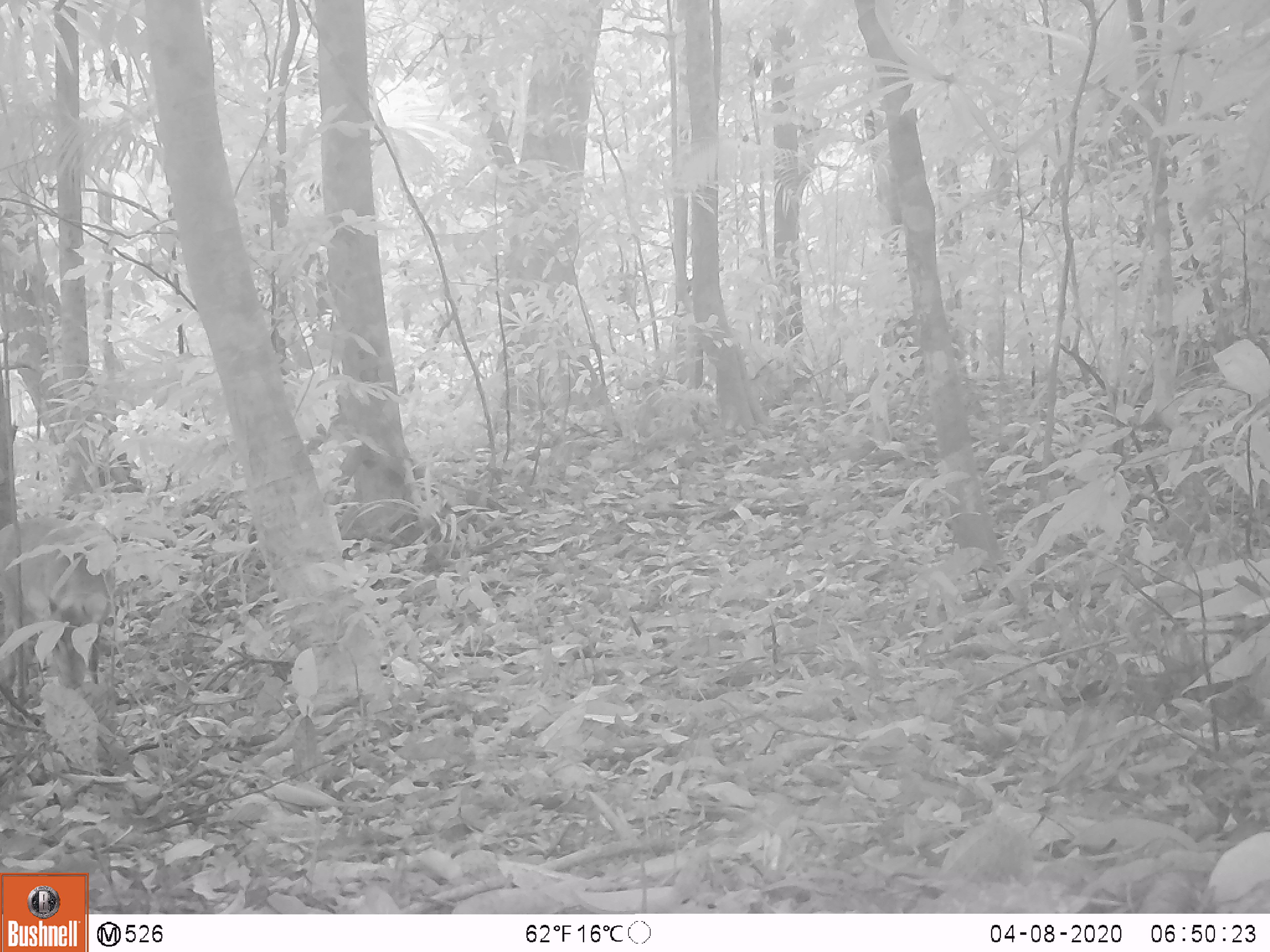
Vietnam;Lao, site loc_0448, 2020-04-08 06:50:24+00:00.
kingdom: Animalia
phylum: Chordata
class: Mammalia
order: Artiodactyla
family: Cervidae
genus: Muntiacus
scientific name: Muntiacus vuquangensis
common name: large-antlered muntjac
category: large antlered muntjac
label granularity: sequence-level